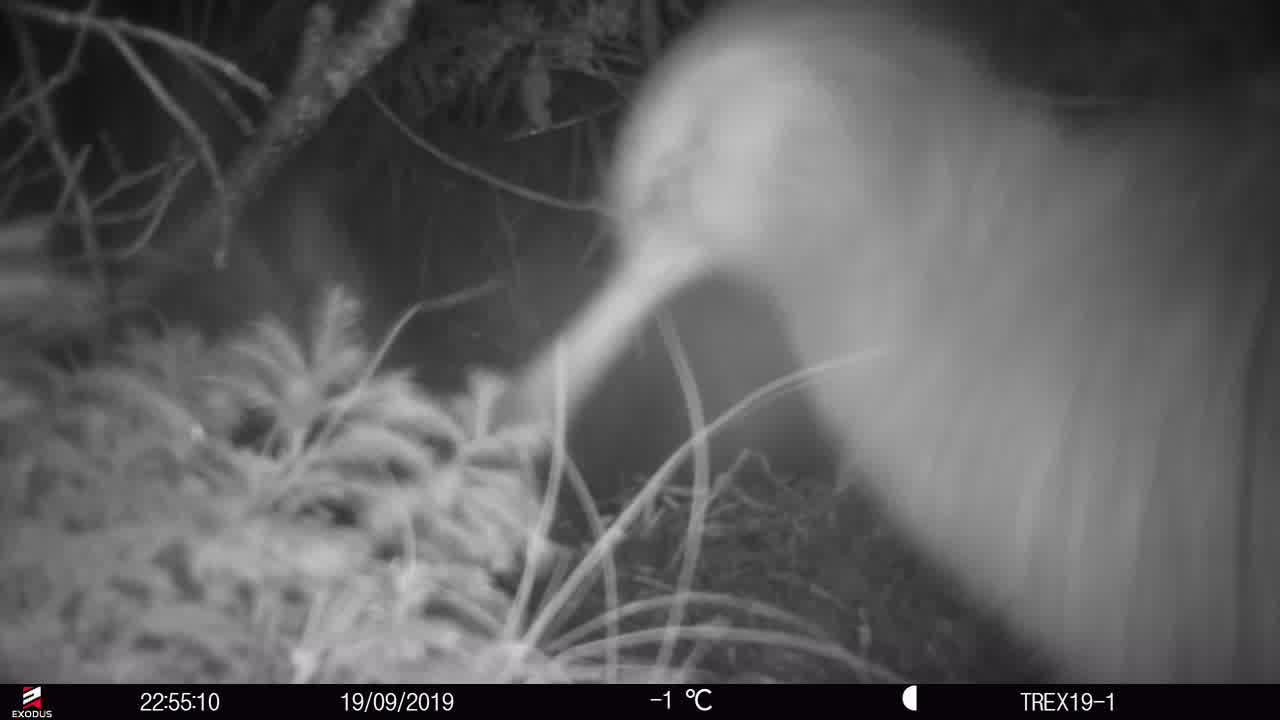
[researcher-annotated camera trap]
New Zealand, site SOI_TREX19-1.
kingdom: Animalia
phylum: Chordata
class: Aves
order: Apterygiformes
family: Apterygidae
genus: Apteryx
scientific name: Apteryx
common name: kiwi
Kiwi (Apteryx).